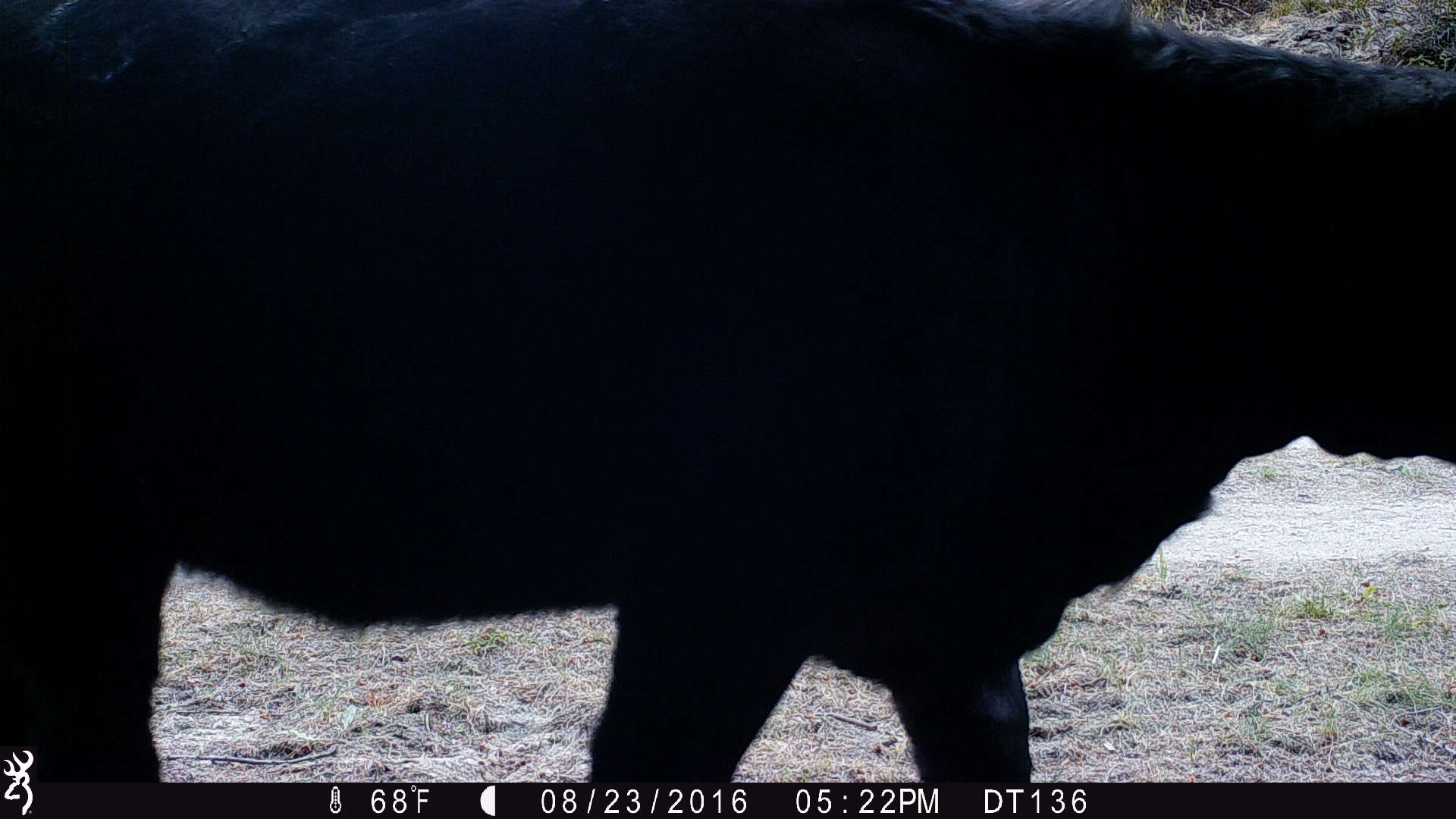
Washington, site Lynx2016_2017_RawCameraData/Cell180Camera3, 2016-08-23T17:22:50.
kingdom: Animalia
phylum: Chordata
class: Mammalia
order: Artiodactyla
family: Bovidae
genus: Bos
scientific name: Bos taurus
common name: domestic cattle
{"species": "domestic cattle (Bos taurus)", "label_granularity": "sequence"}